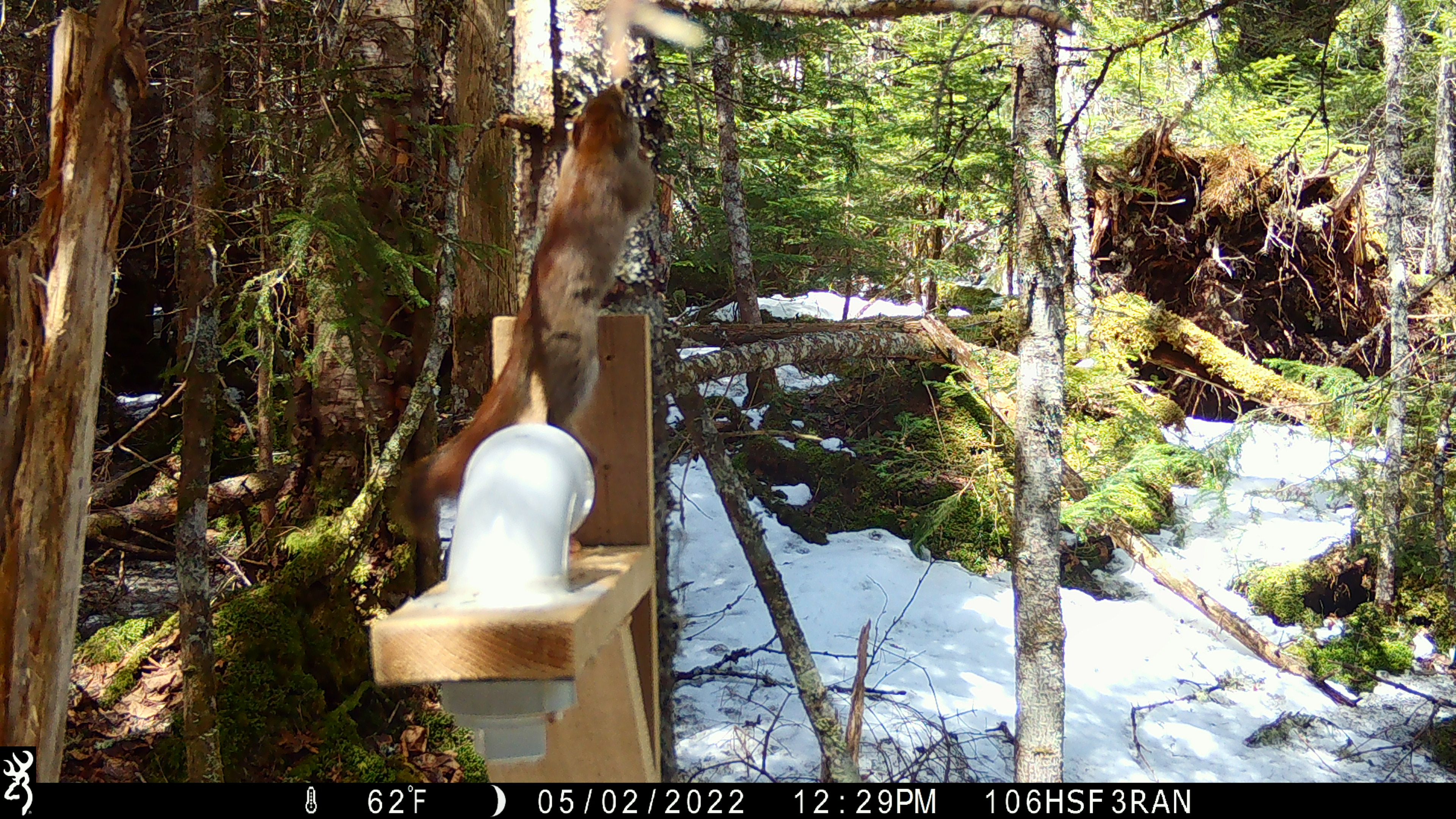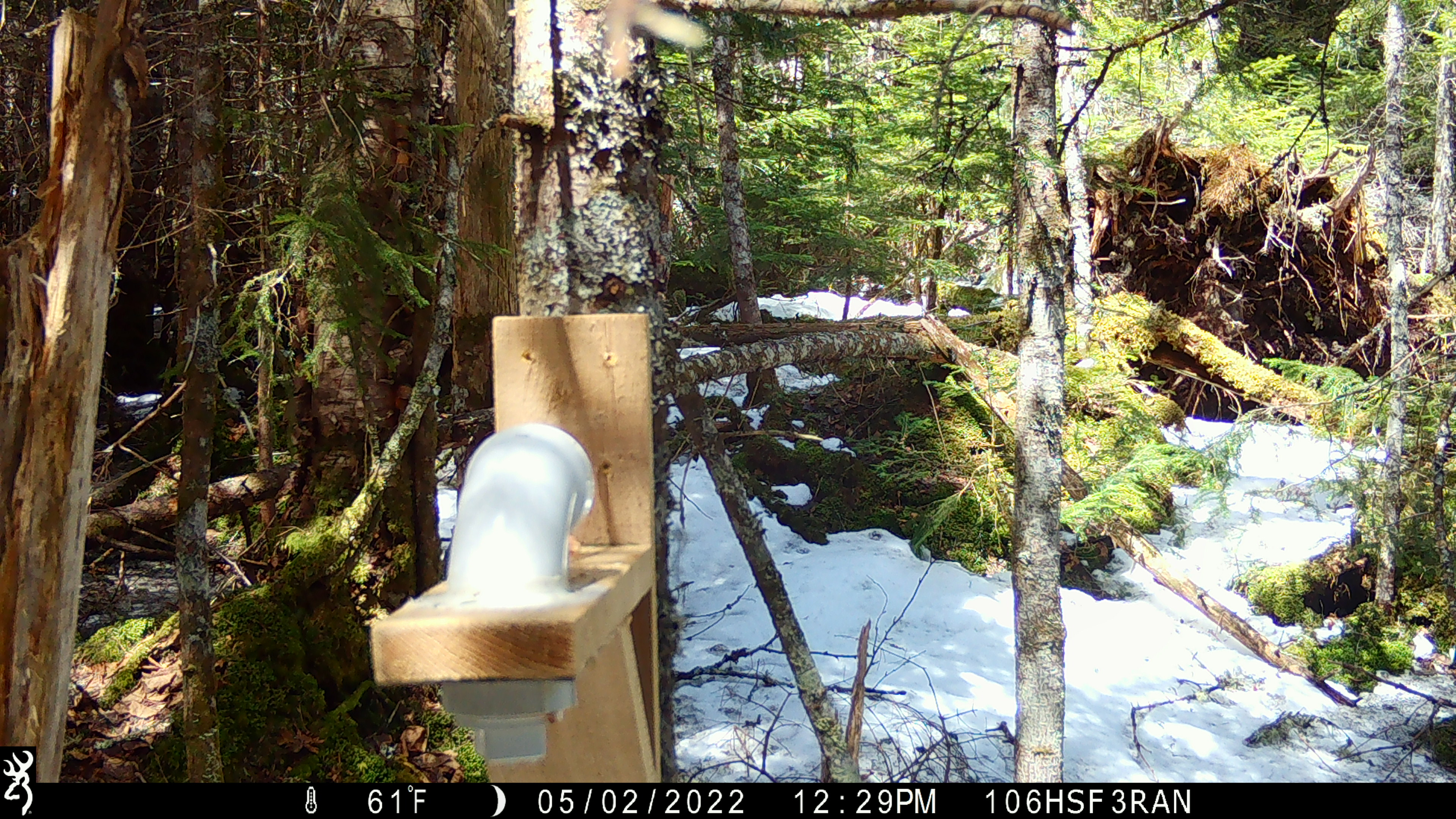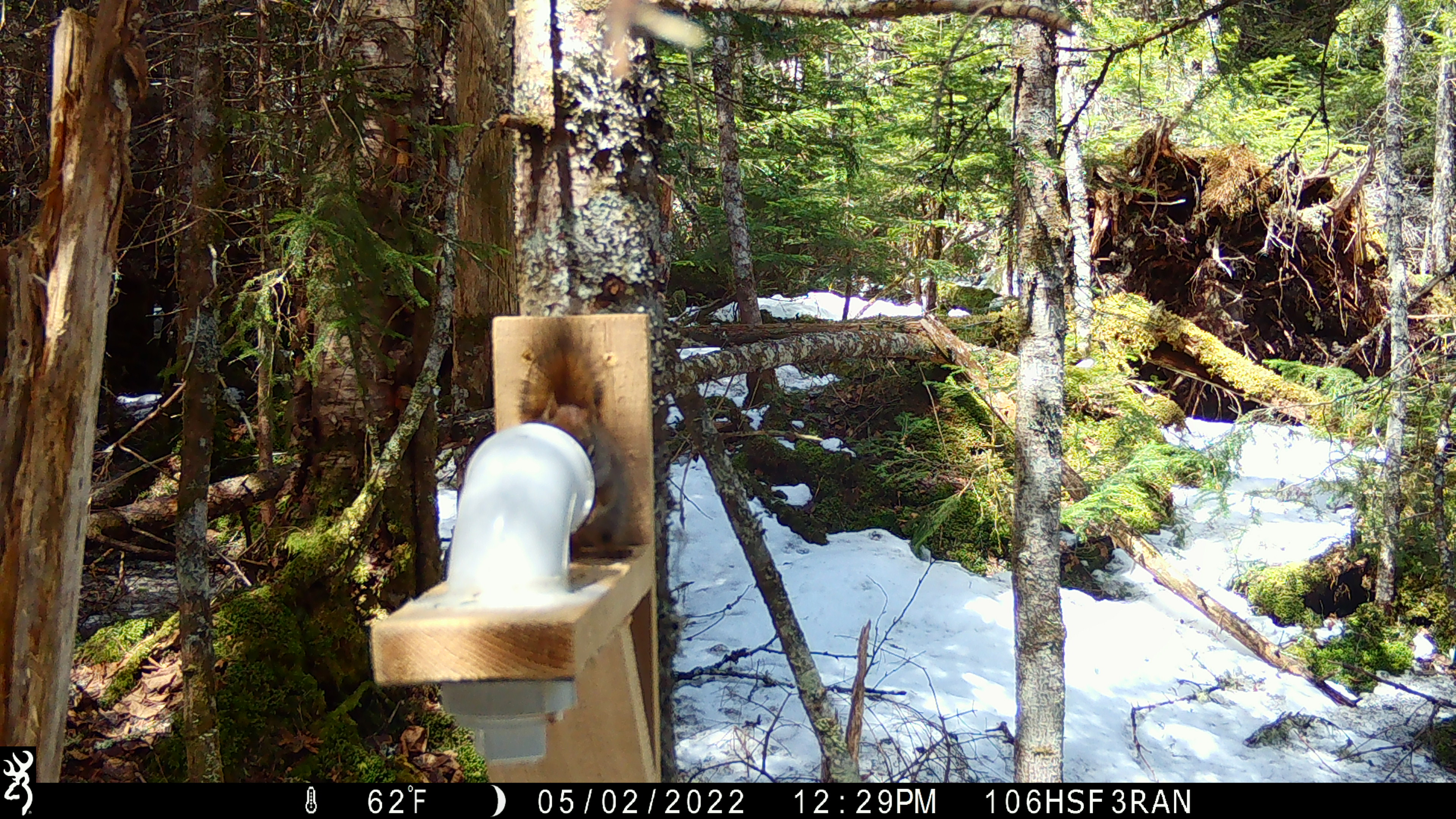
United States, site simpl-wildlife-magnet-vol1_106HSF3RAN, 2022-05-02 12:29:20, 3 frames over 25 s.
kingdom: Animalia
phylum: Chordata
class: Mammalia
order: Rodentia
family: Sciuridae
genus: Tamiasciurus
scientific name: Tamiasciurus hudsonicus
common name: red squirrel